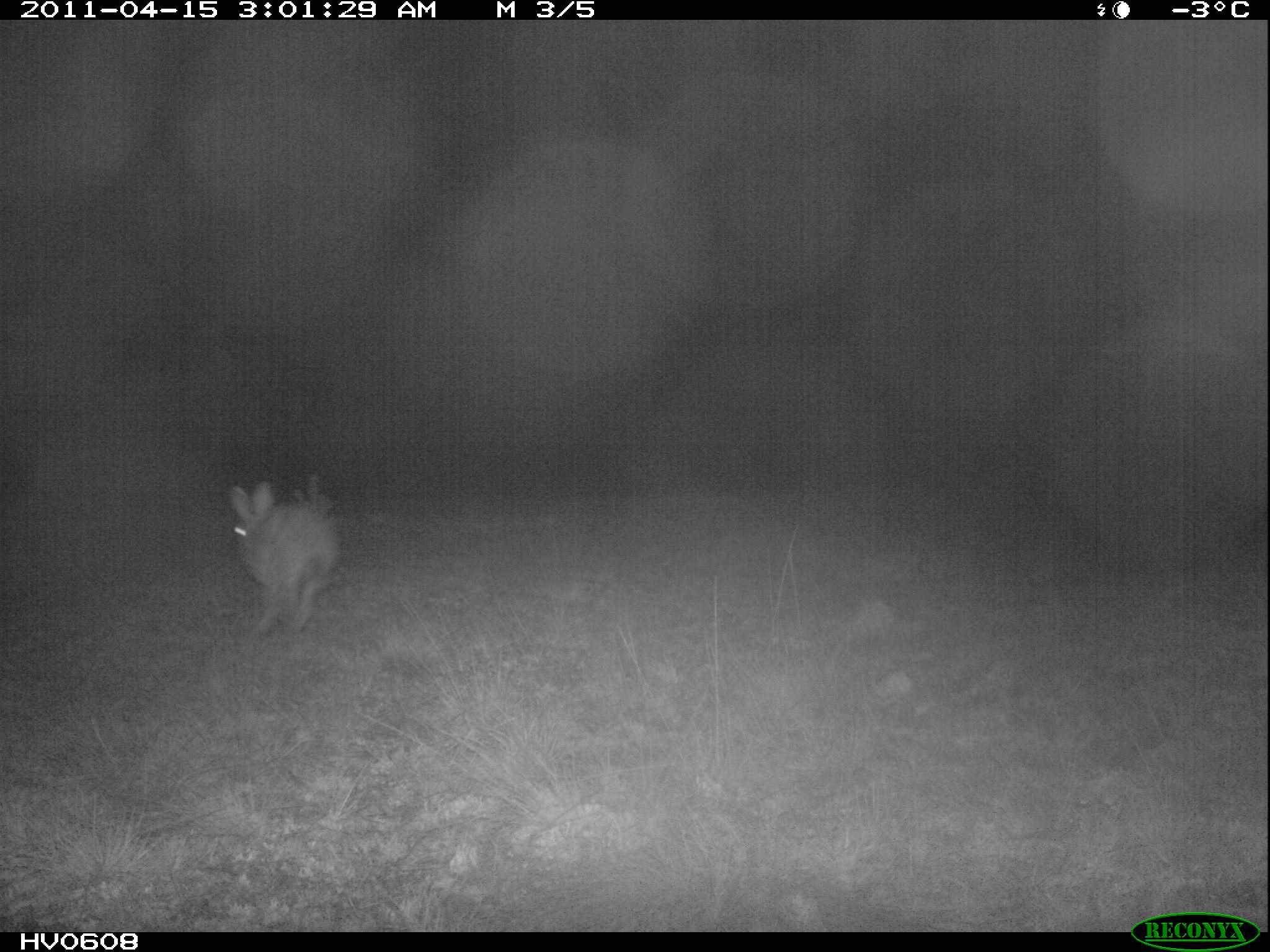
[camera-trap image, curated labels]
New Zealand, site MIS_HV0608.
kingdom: Animalia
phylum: Chordata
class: Mammalia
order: Lagomorpha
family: Leporidae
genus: Lepus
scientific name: Lepus europaeus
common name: brown hare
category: hare